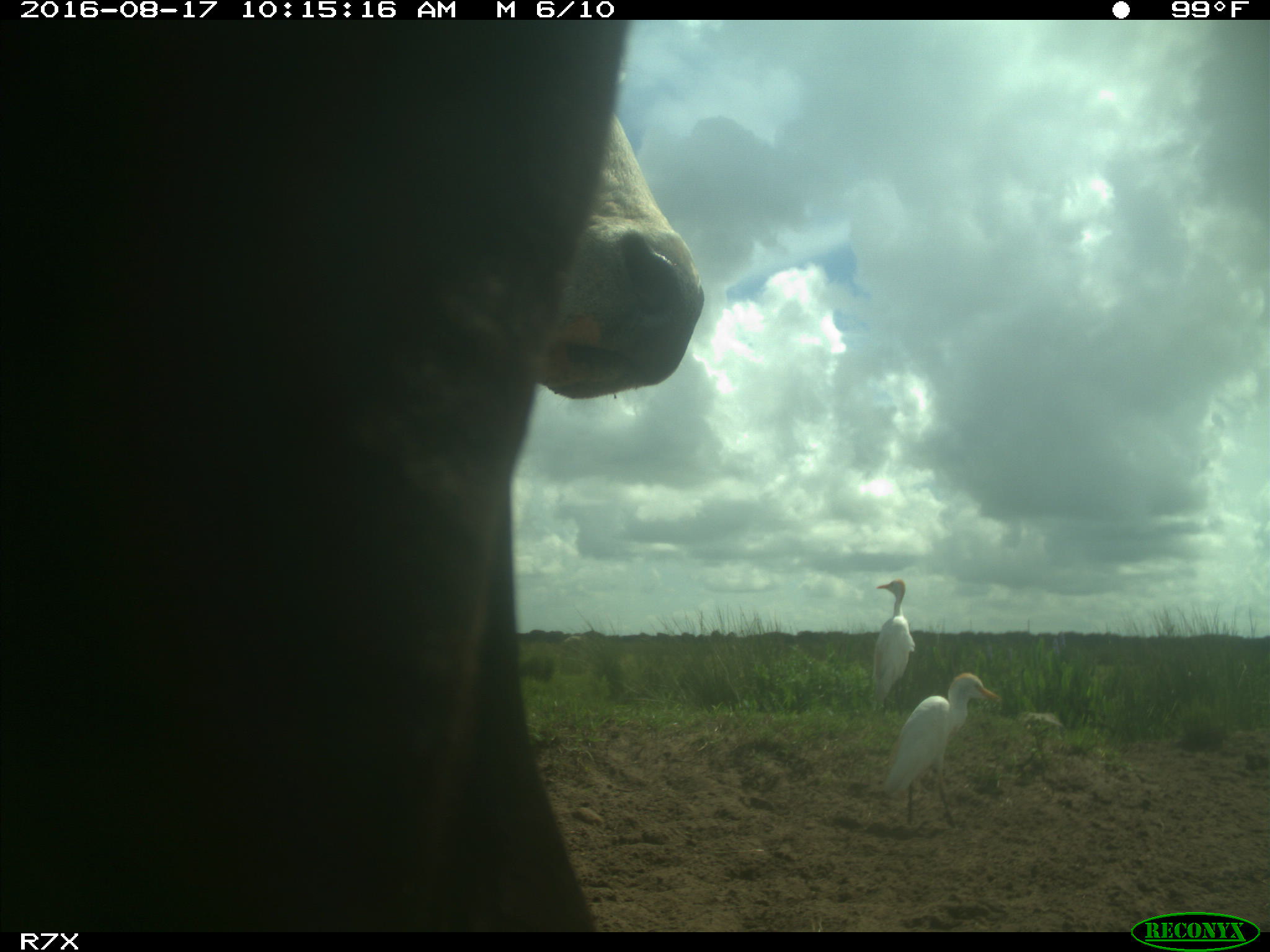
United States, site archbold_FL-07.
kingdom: Animalia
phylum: Chordata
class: Mammalia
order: Artiodactyla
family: Bovidae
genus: Bos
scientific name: Bos taurus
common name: domestic cow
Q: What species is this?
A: Bos taurus (domestic cow).